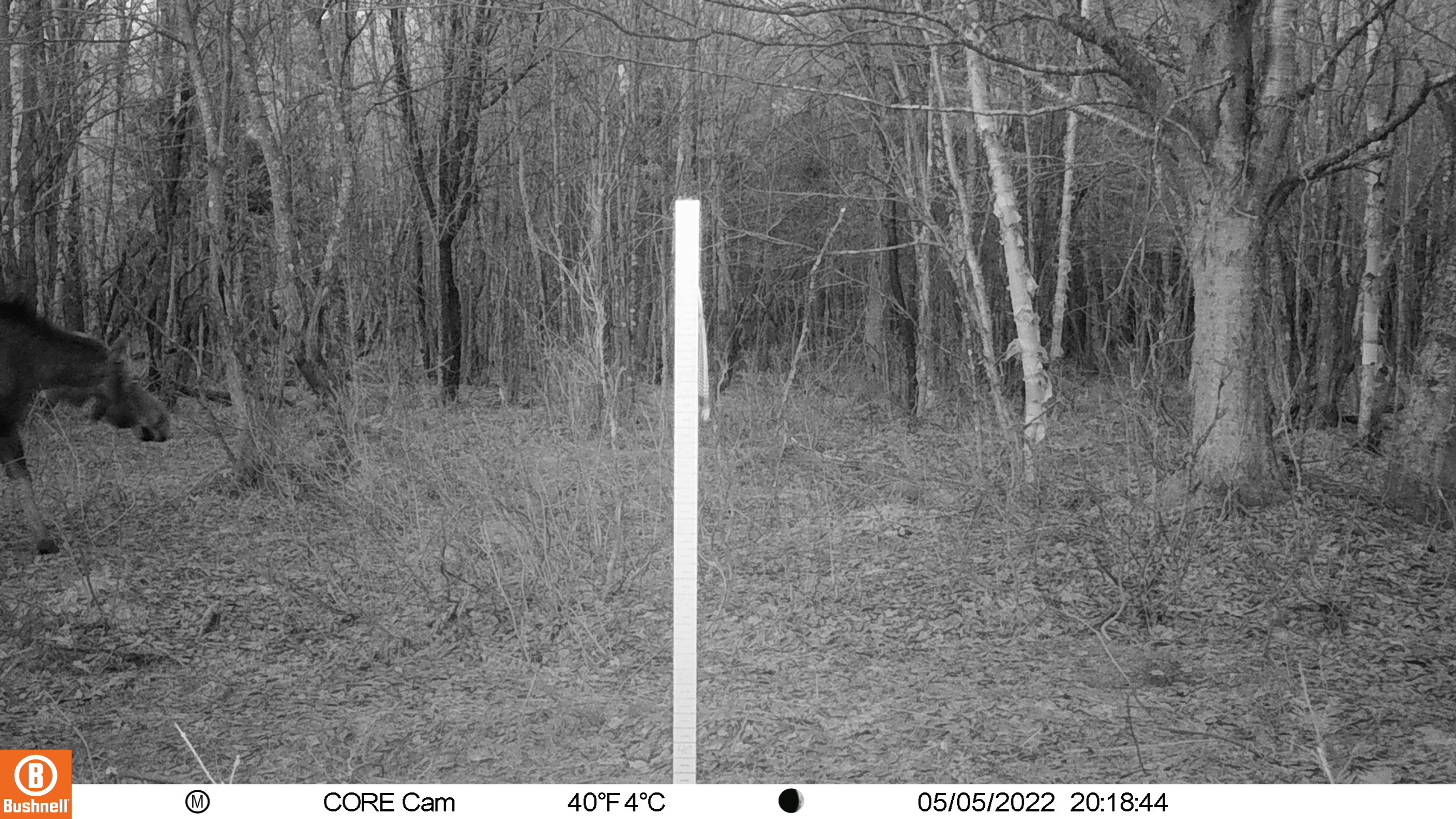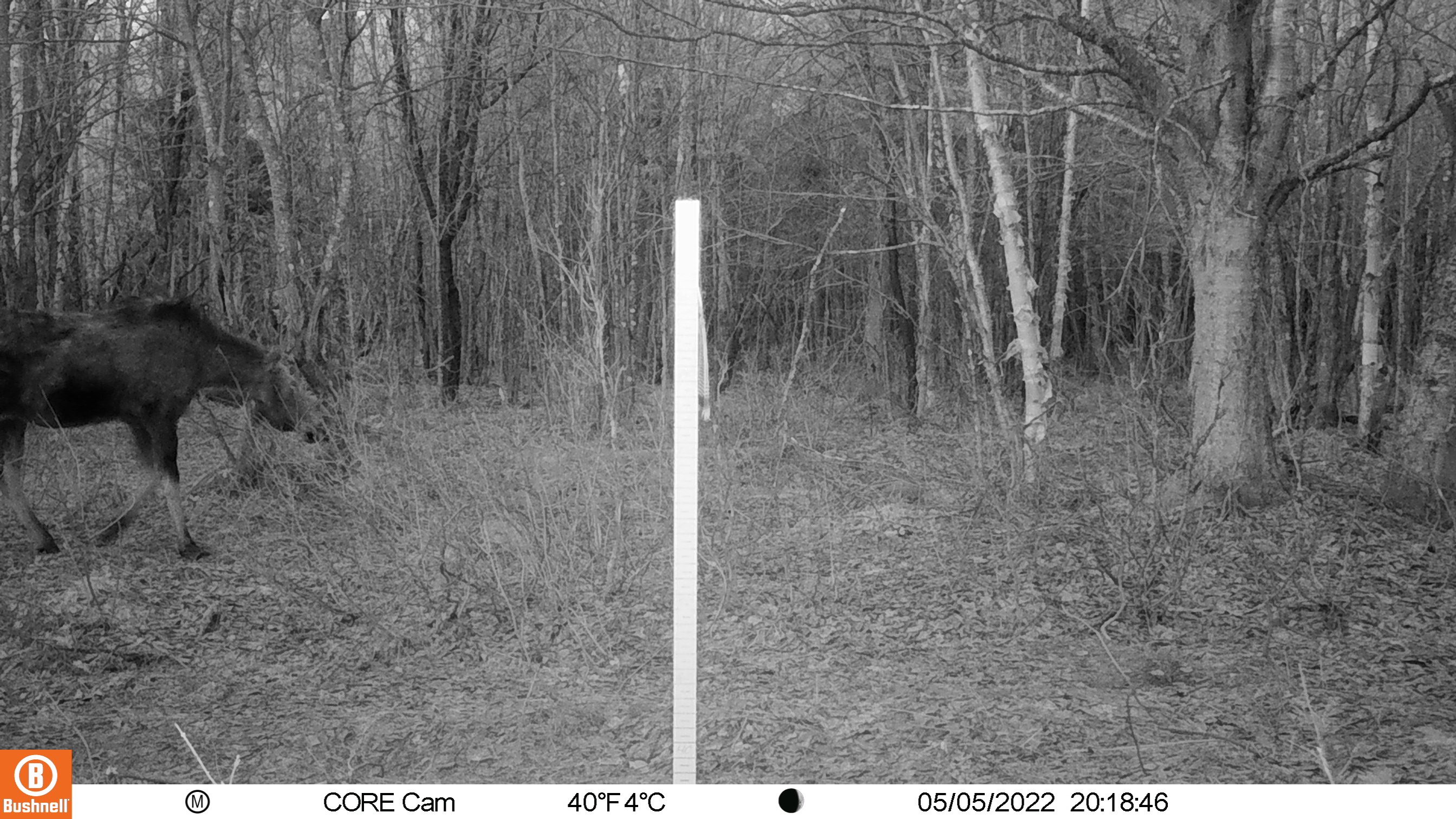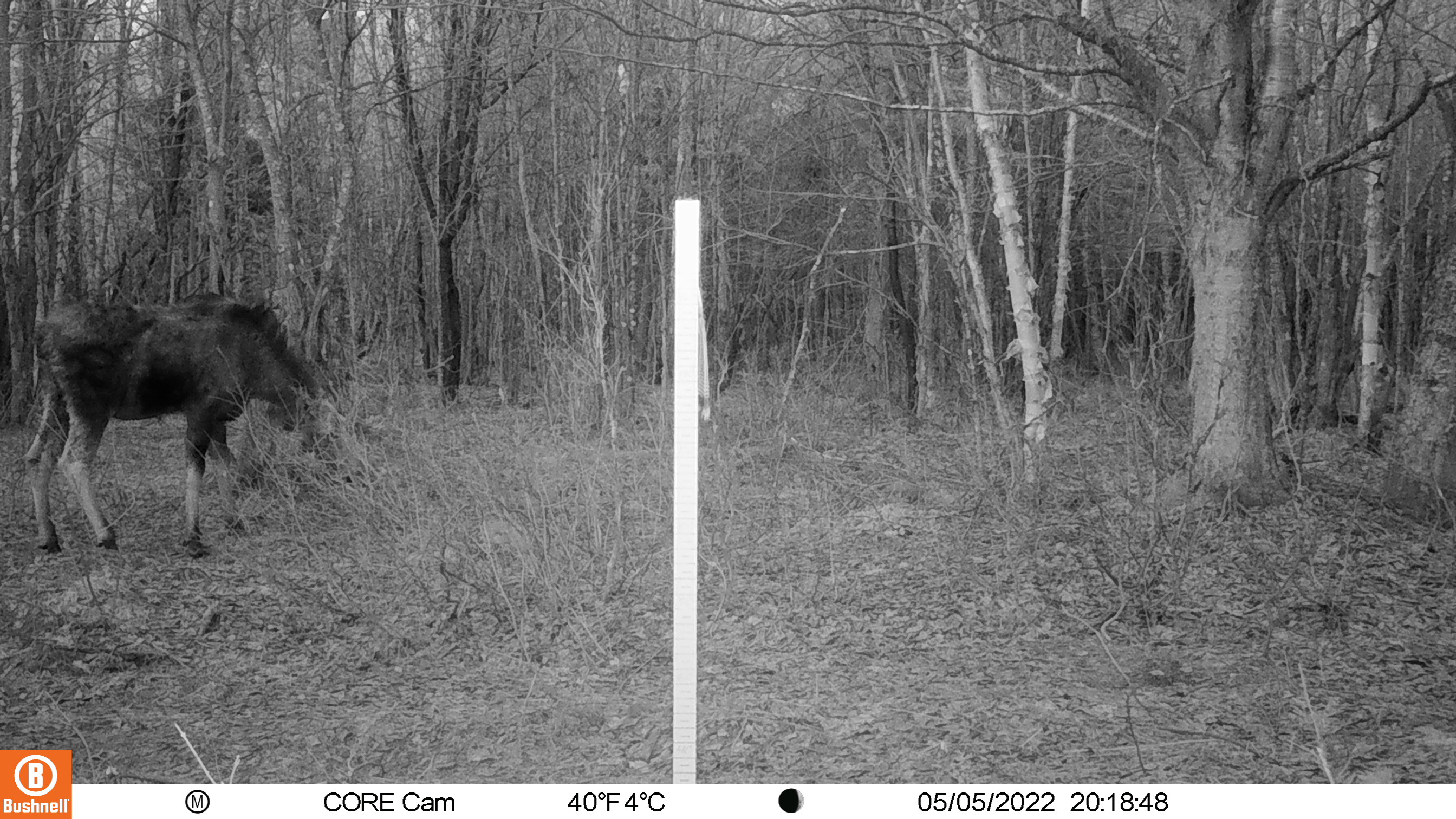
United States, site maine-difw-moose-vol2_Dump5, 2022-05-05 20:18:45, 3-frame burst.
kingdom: Animalia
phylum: Chordata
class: Mammalia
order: Artiodactyla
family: Cervidae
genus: Alces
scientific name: Alces alces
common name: moose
Moose (Alces alces).